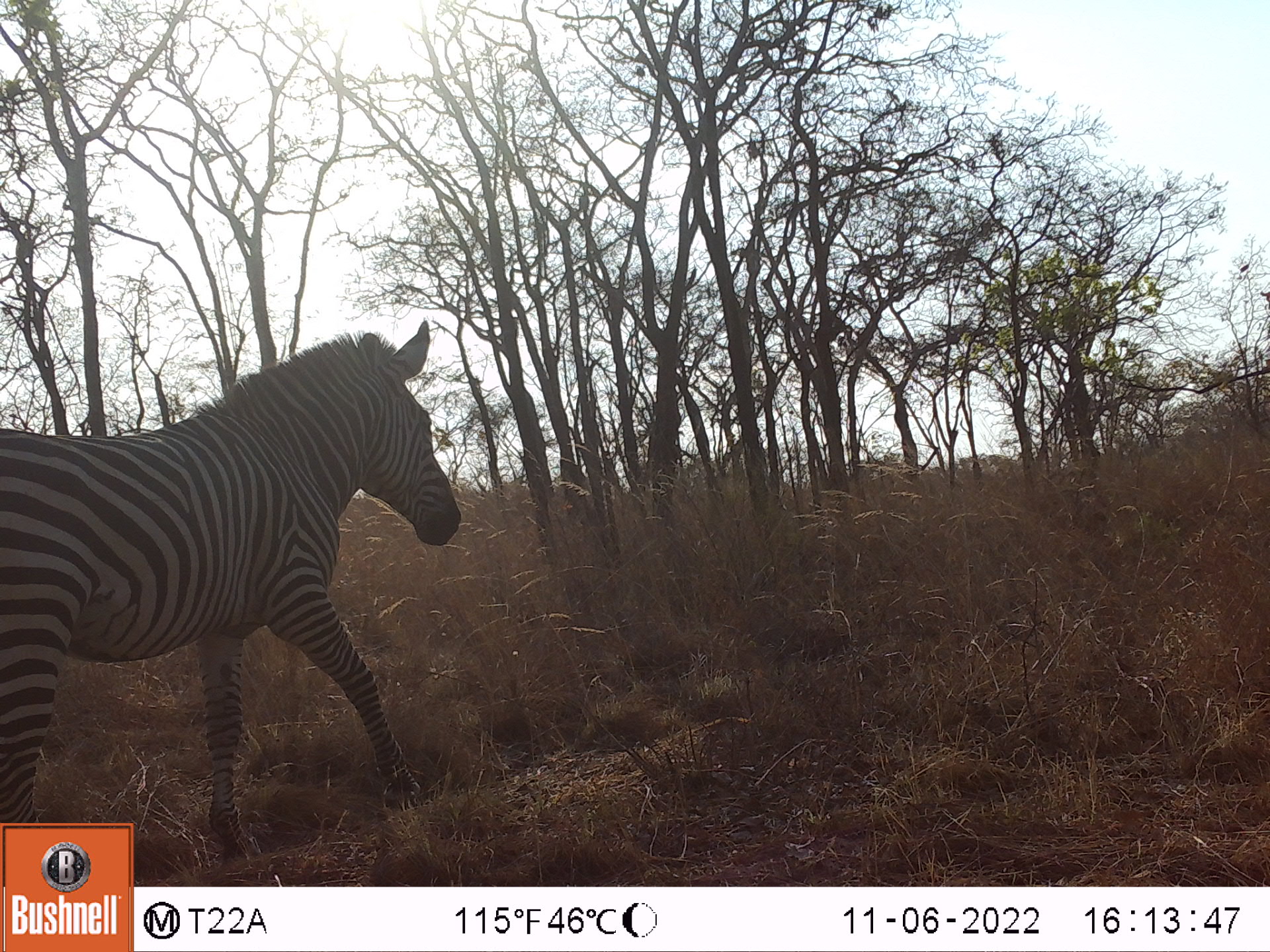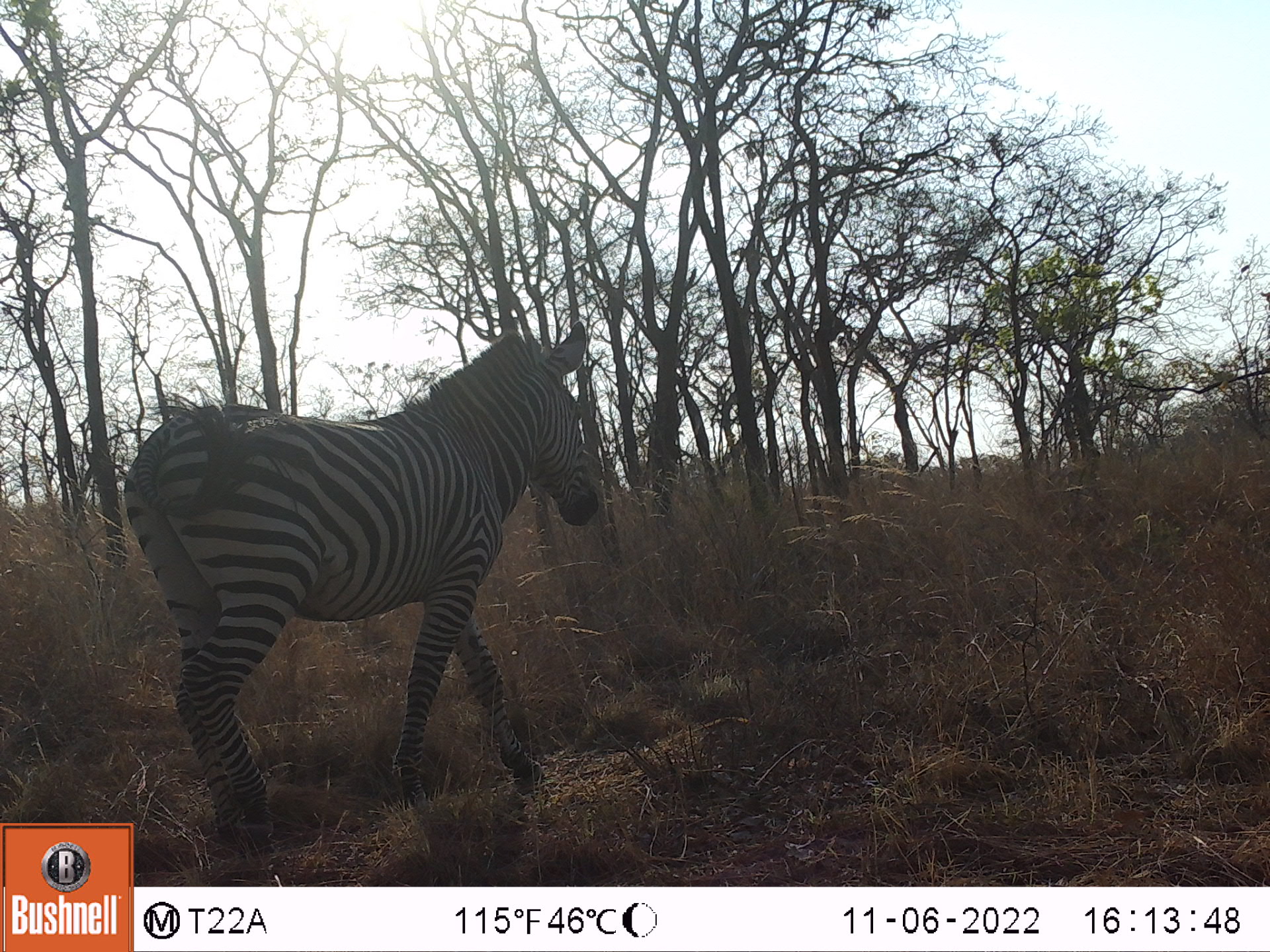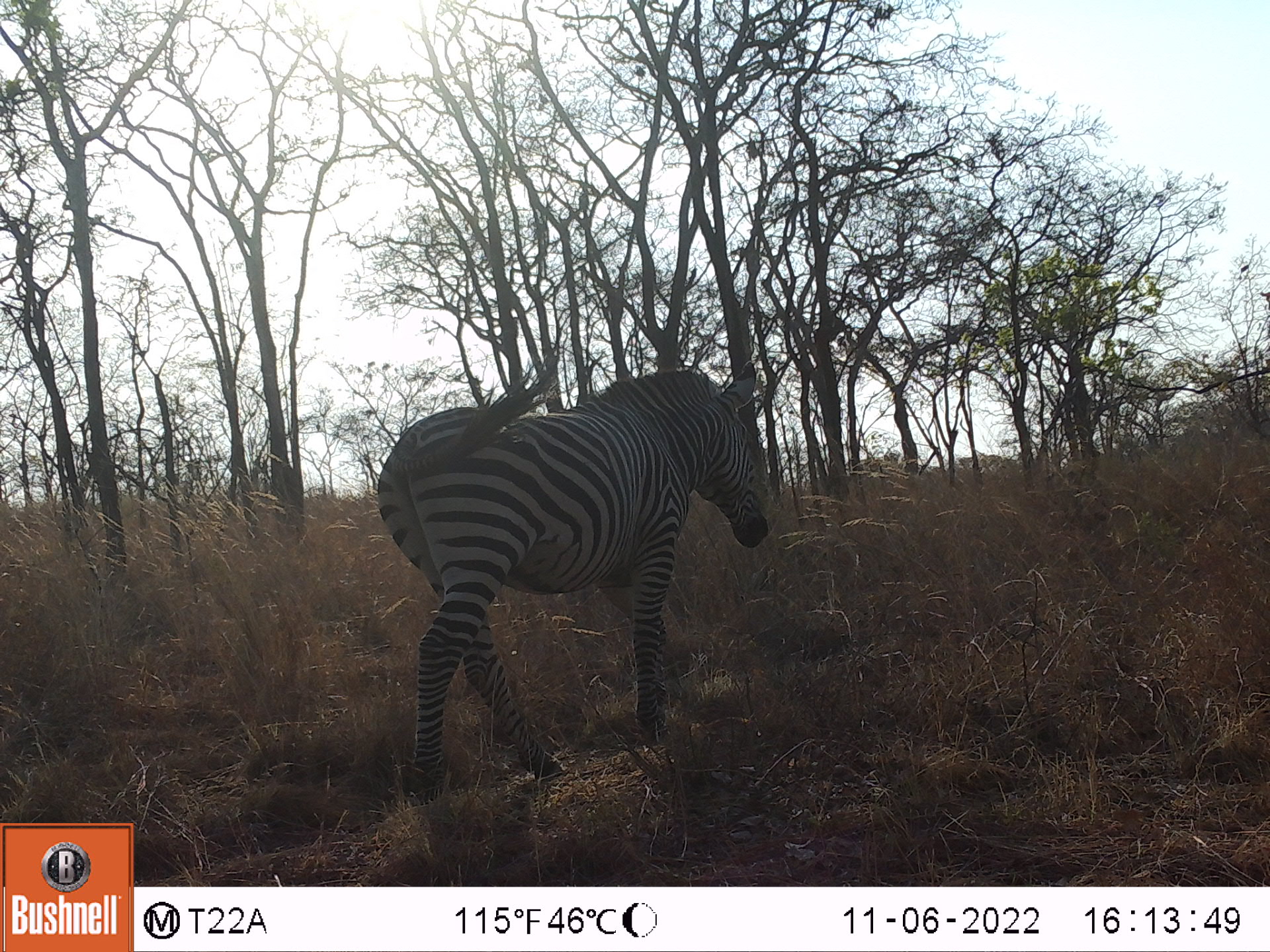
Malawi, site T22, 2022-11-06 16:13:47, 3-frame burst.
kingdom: Animalia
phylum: Chordata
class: Mammalia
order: Perissodactyla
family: Equidae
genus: Equus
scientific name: Equus quagga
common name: plains zebra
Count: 1.